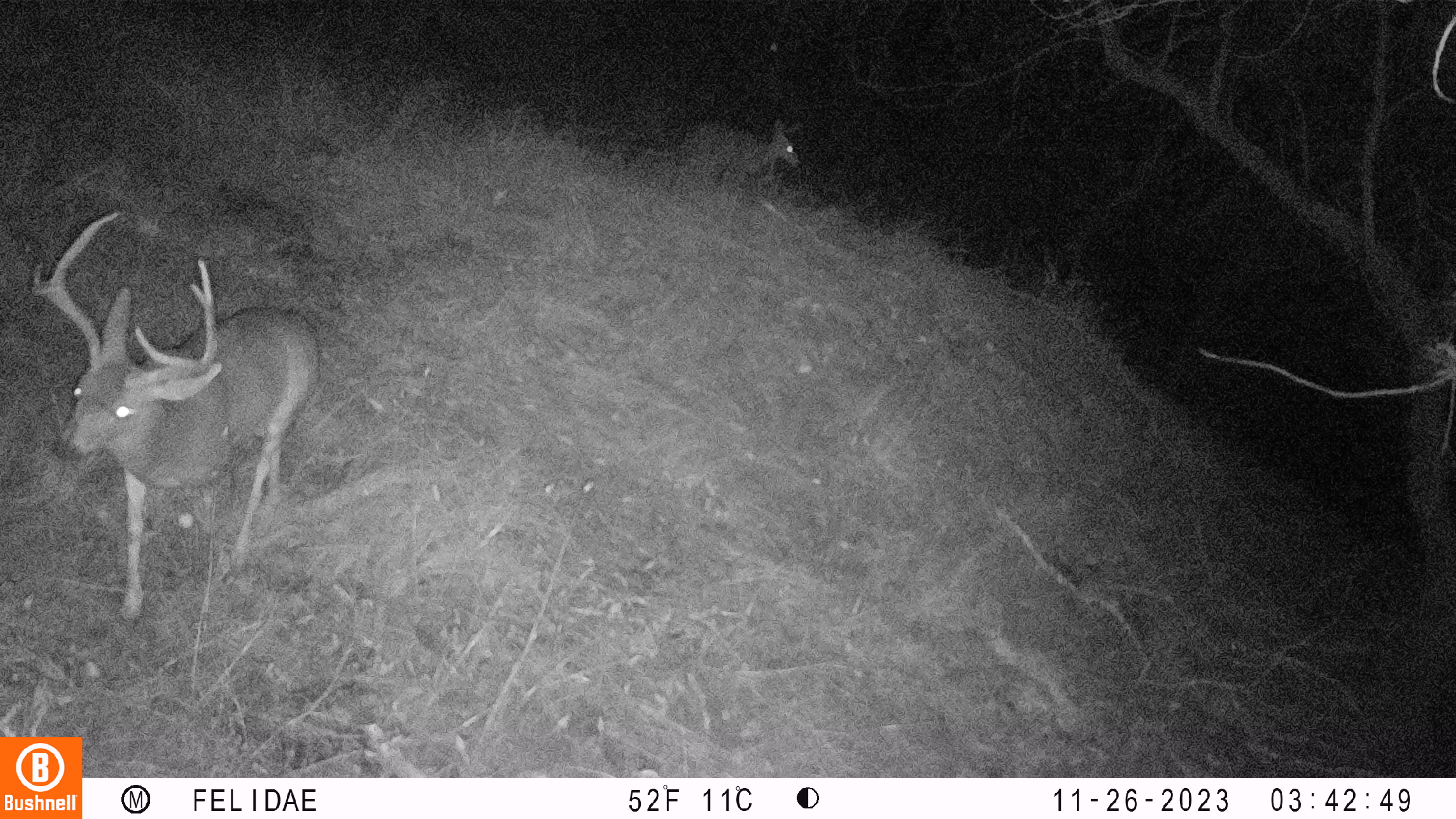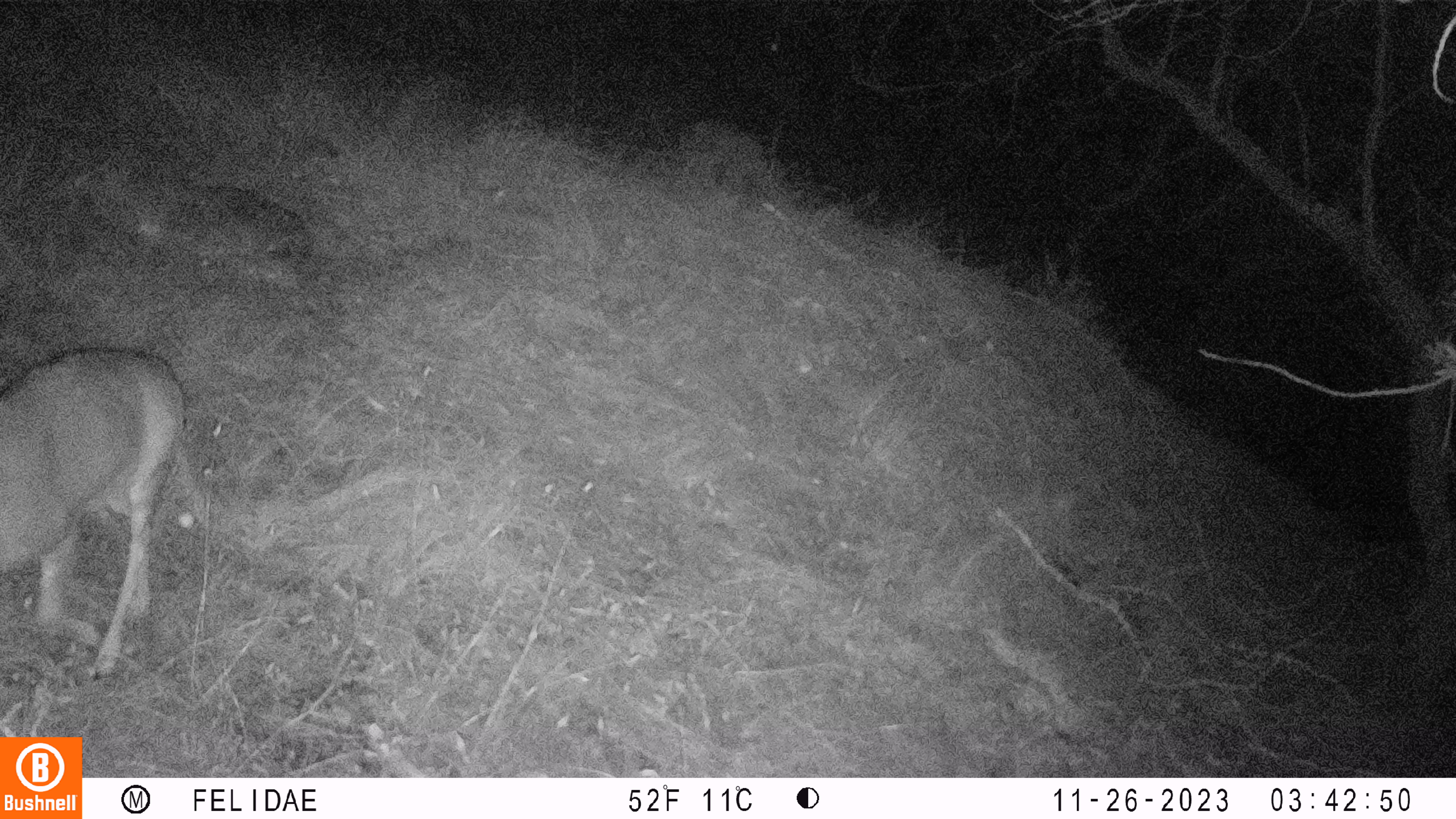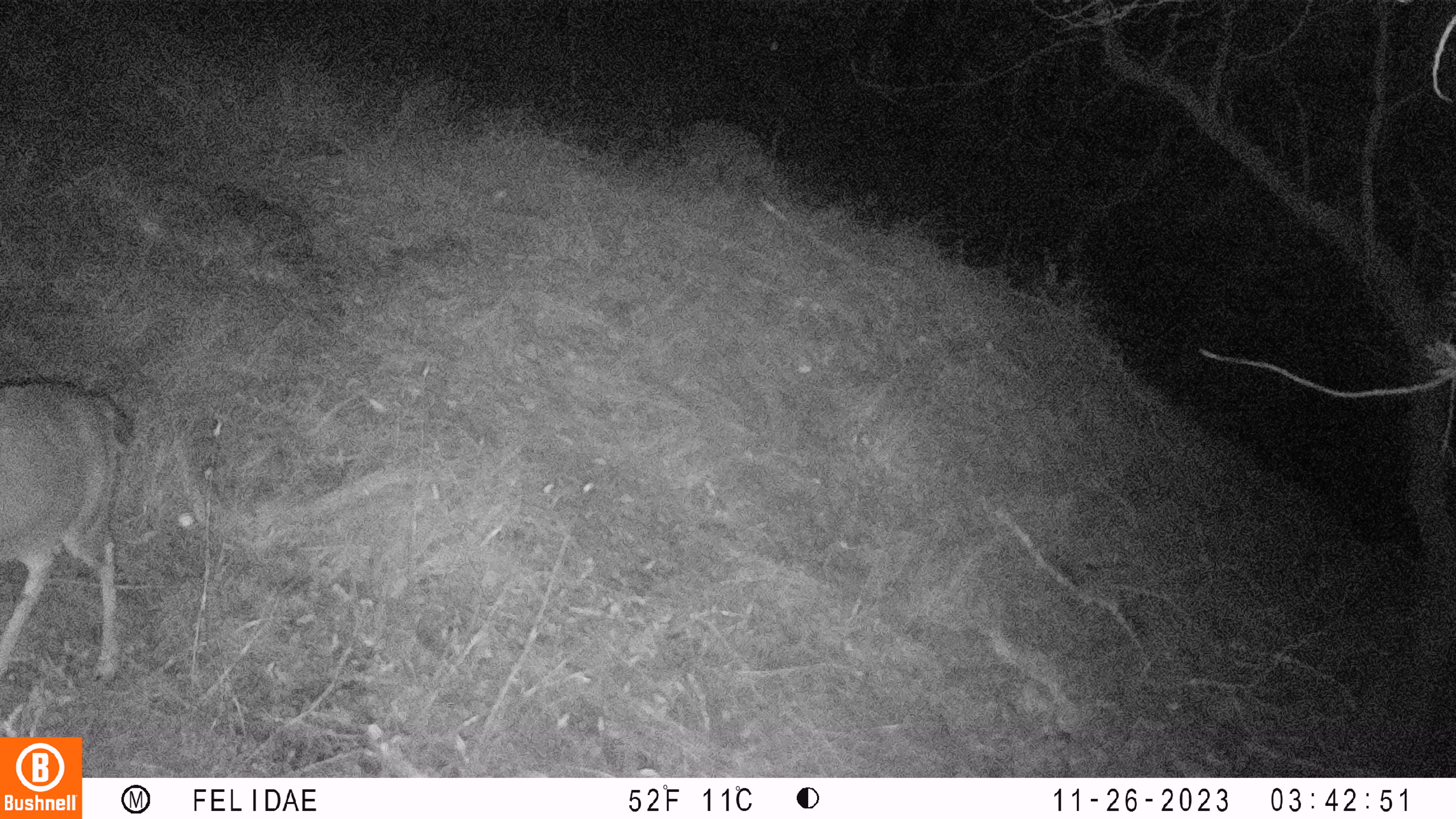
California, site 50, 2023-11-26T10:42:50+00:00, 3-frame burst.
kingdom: Animalia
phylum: Chordata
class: Mammalia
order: Artiodactyla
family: Cervidae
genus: Odocoileus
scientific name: Odocoileus hemionus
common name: mule deer